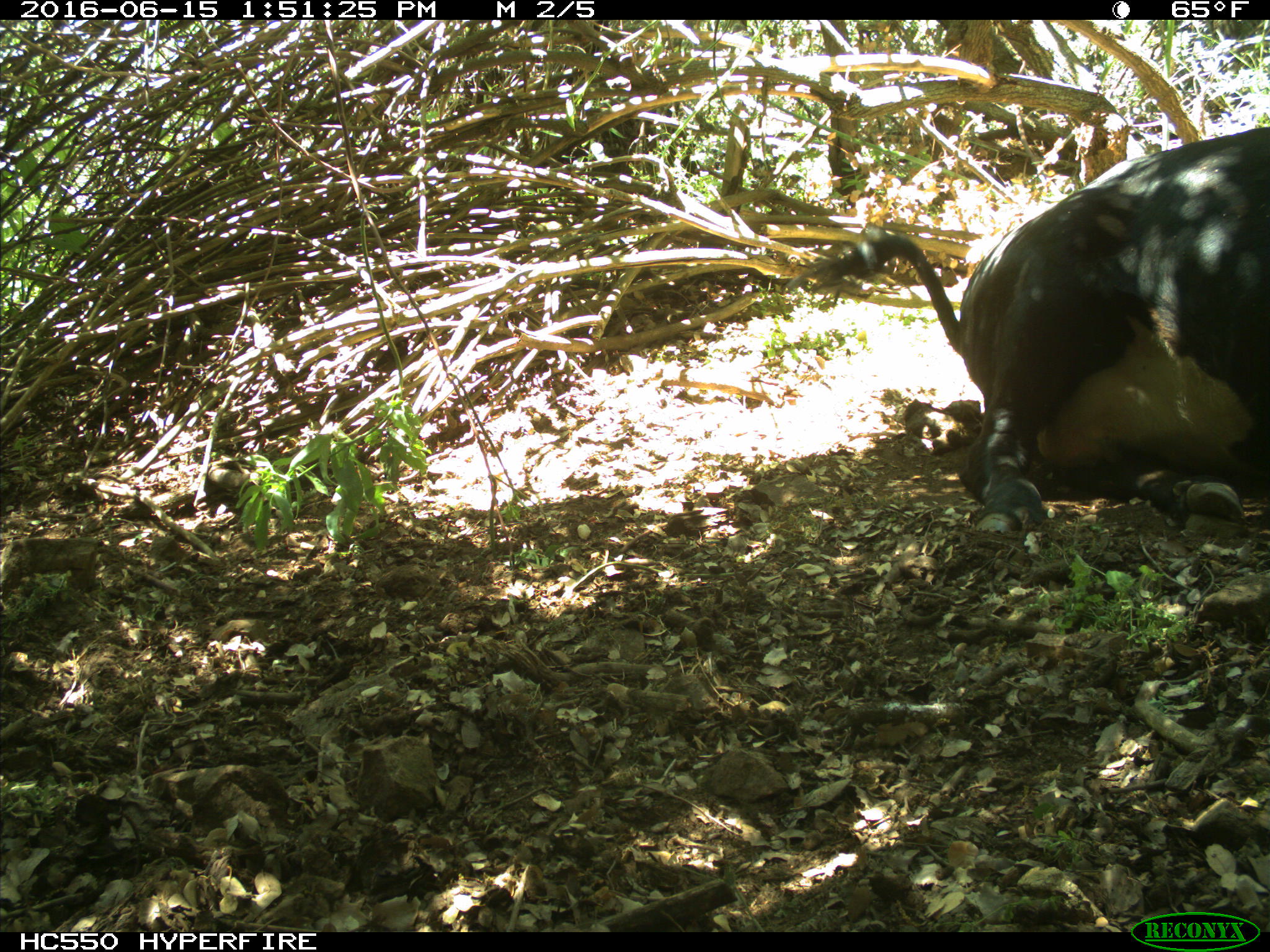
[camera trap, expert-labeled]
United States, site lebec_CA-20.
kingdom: Animalia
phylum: Chordata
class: Mammalia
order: Artiodactyla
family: Bovidae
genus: Bos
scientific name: Bos taurus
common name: domestic cow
Bos taurus (domestic cow).